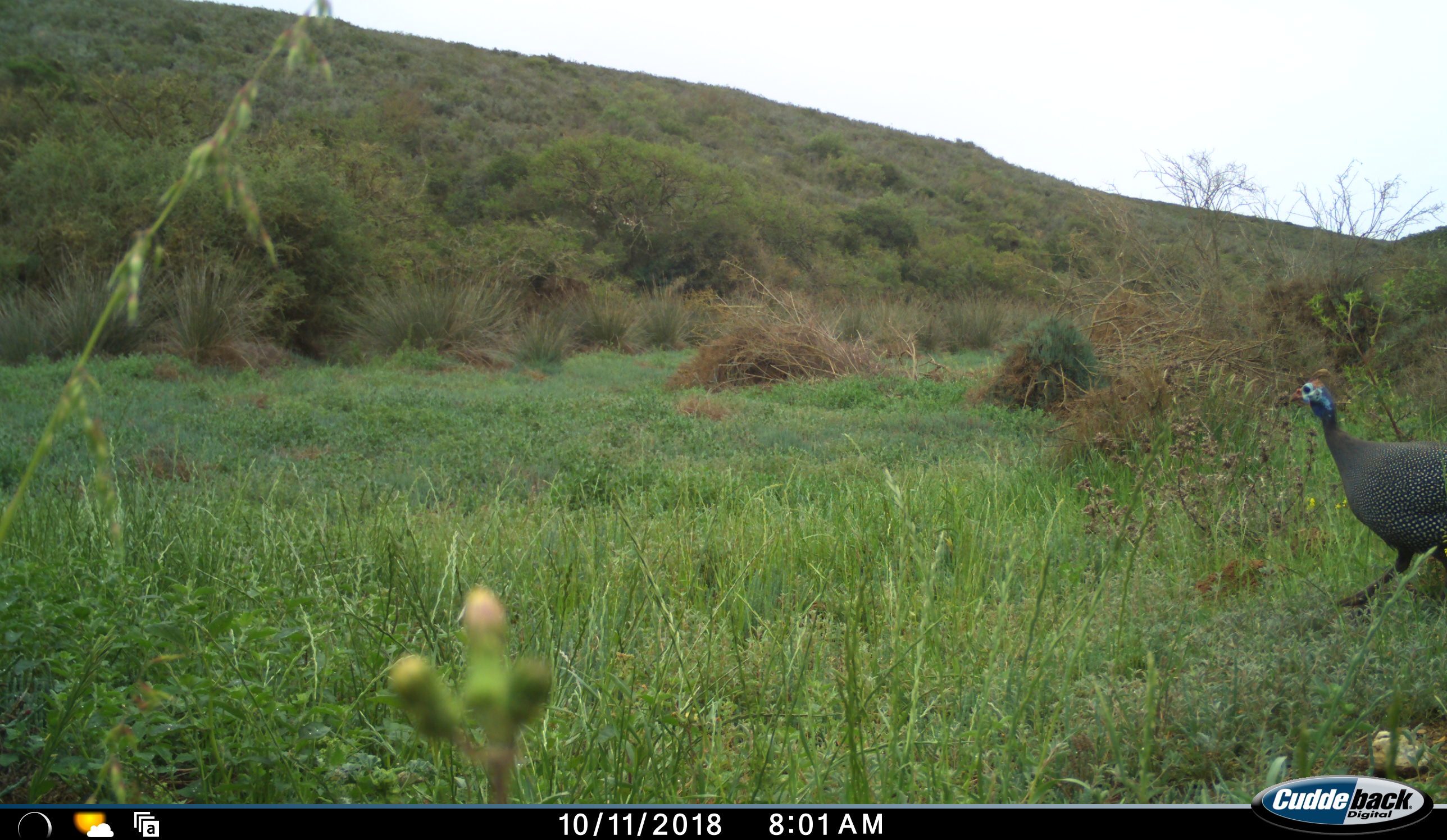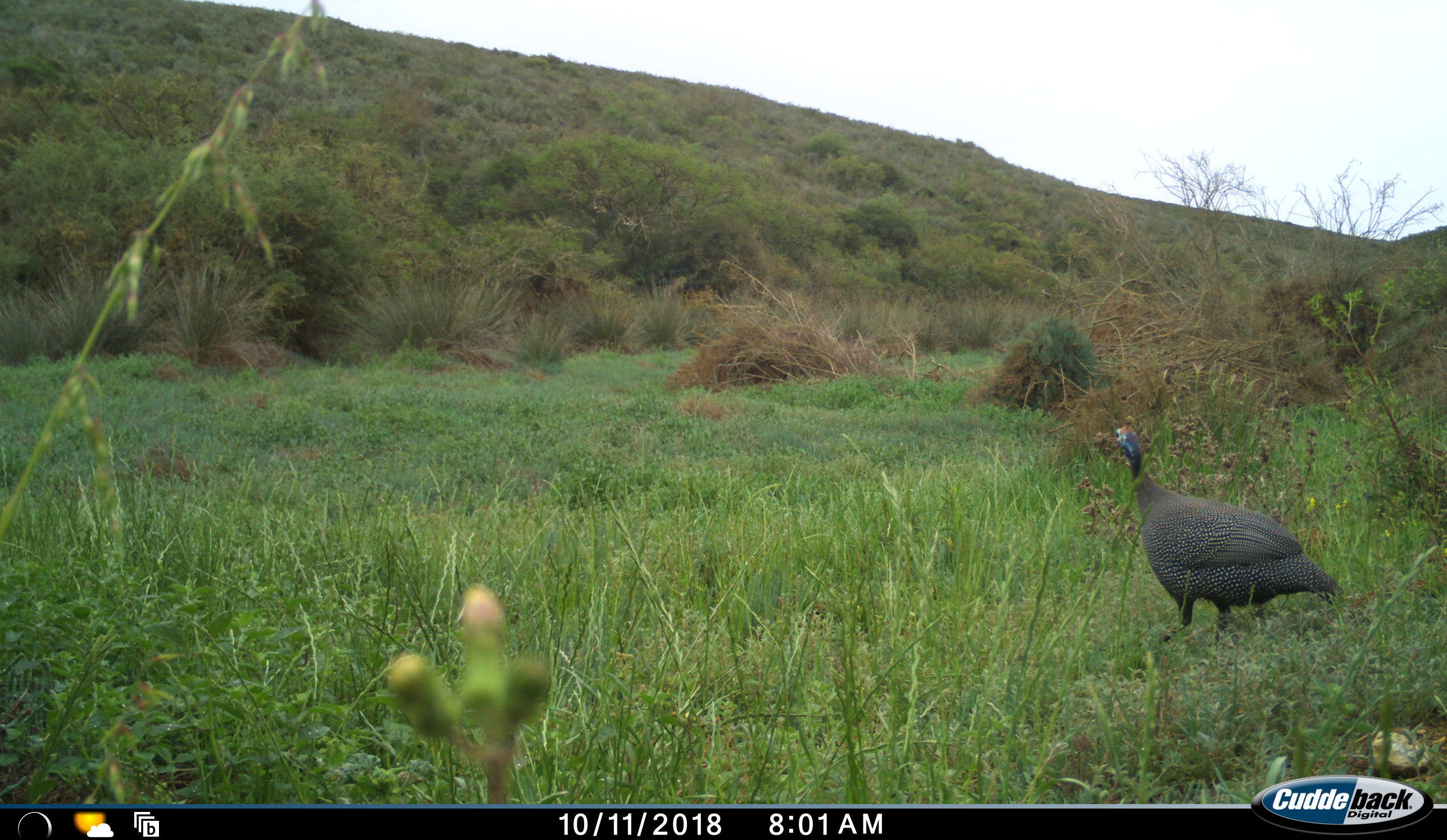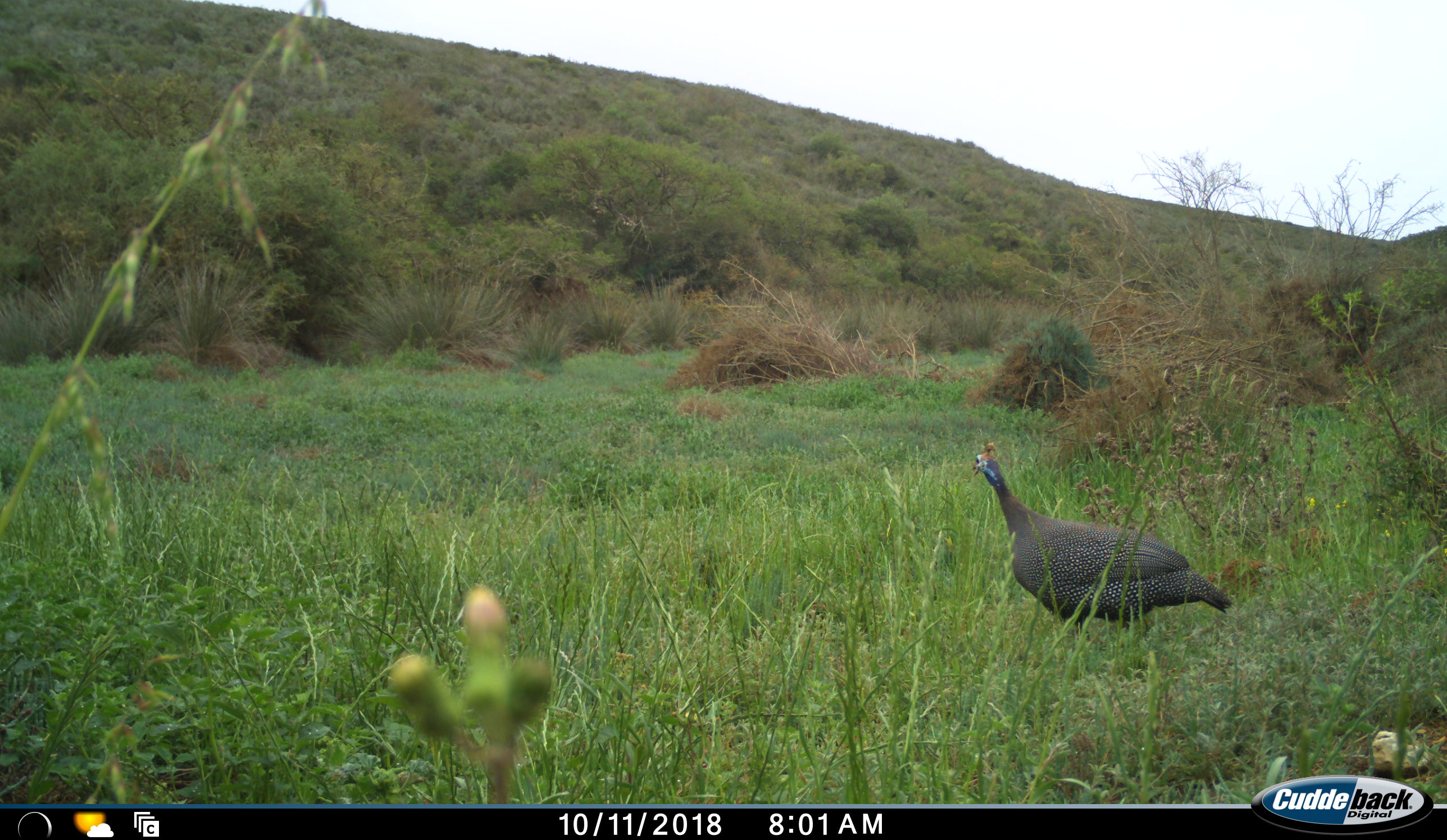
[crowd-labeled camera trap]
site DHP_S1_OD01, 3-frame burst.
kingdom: Animalia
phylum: Chordata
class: Aves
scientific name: Aves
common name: bird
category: birdother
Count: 1.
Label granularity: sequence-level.